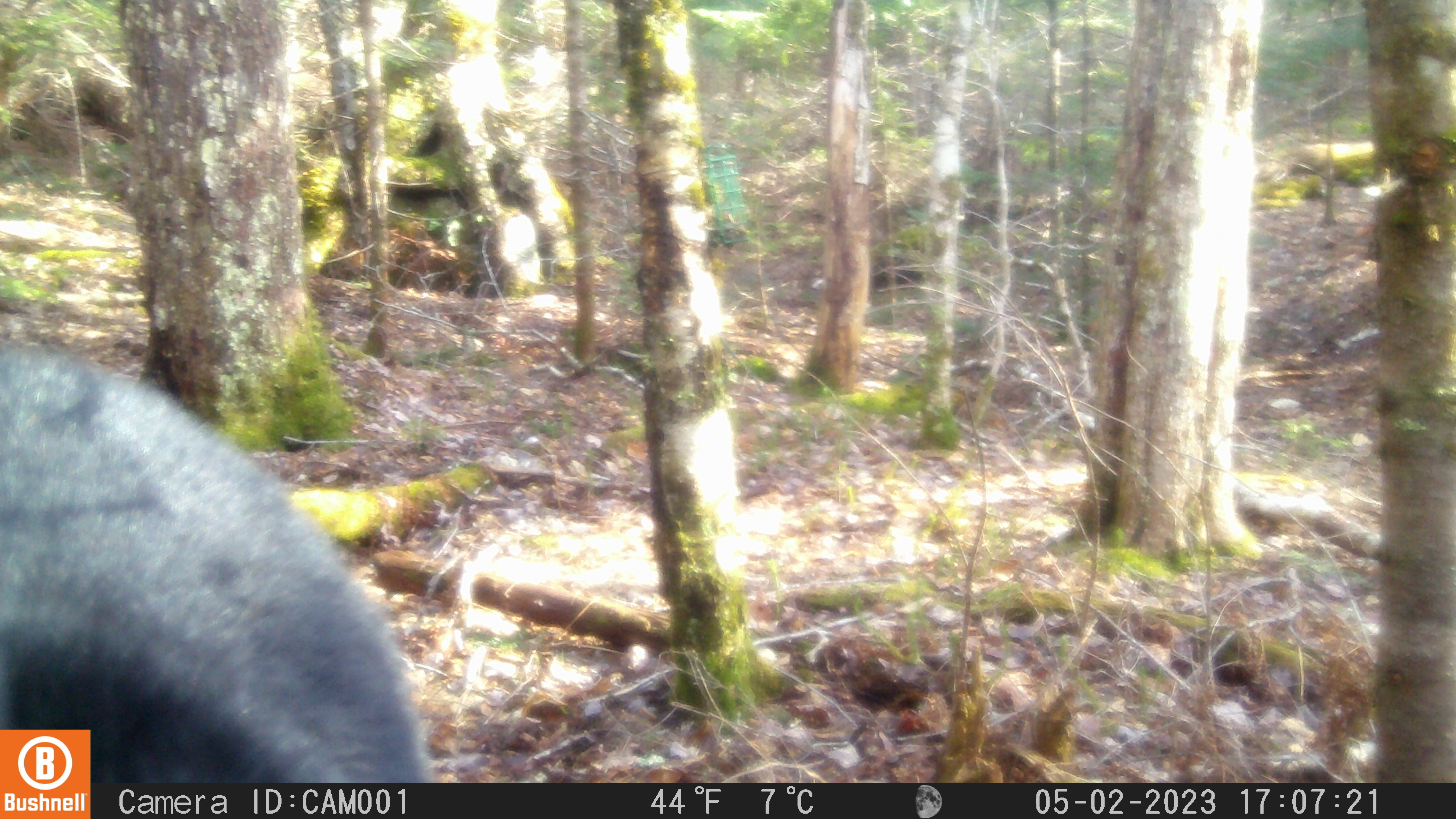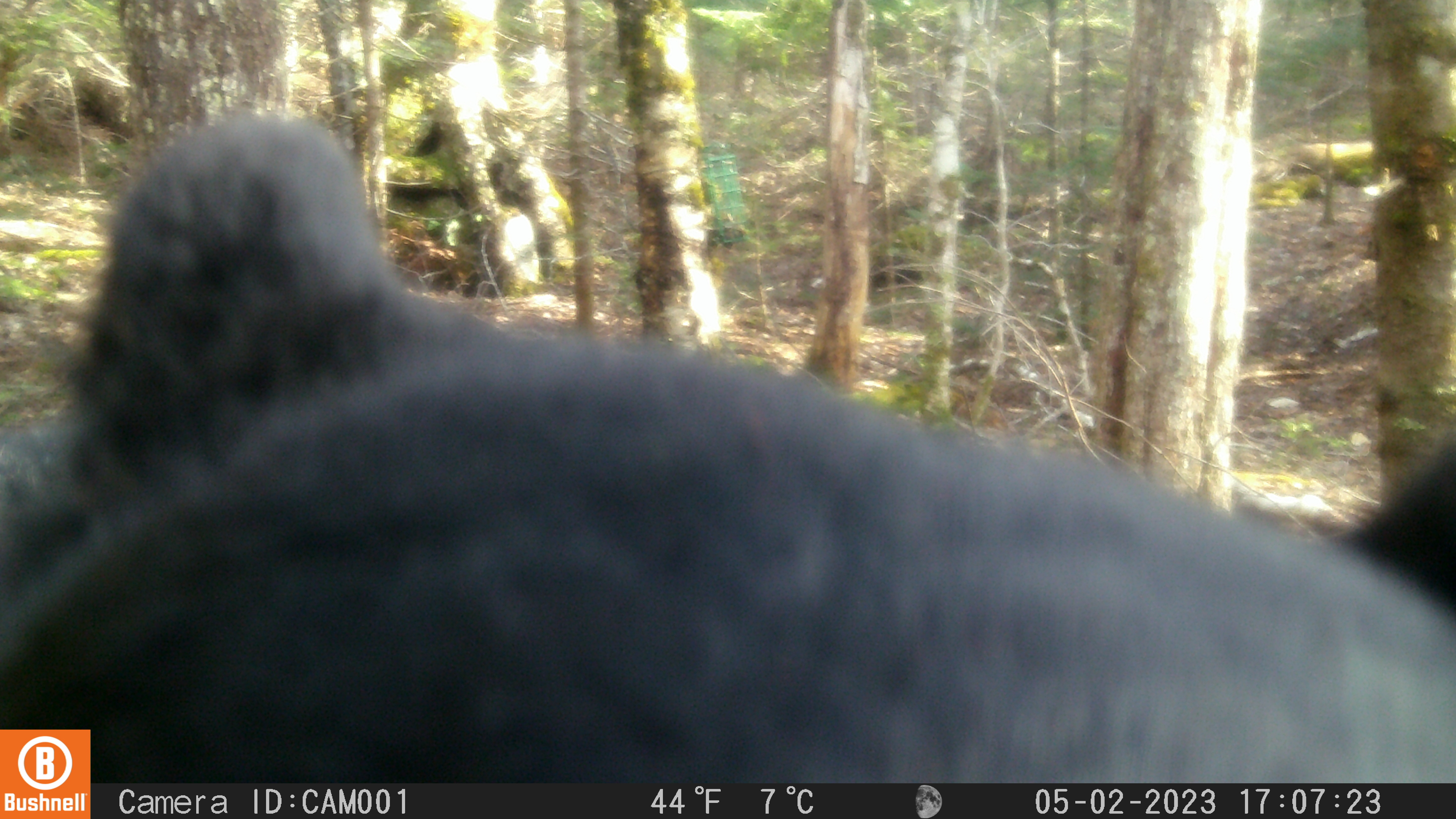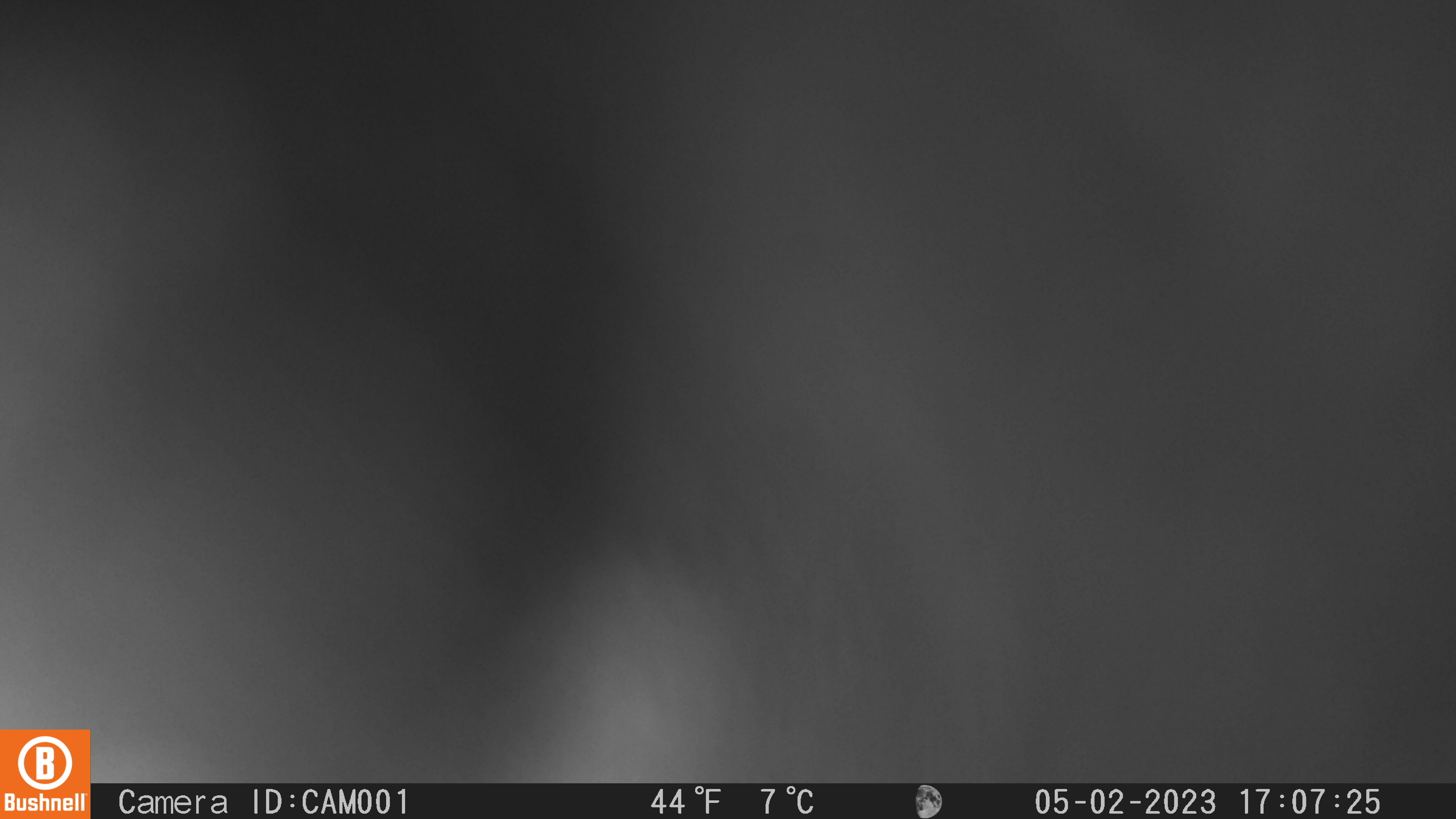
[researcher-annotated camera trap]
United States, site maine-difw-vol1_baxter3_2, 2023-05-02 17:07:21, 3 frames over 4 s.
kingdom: Animalia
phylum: Chordata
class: Mammalia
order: Carnivora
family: Ursidae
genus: Ursus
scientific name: Ursus americanus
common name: black bear